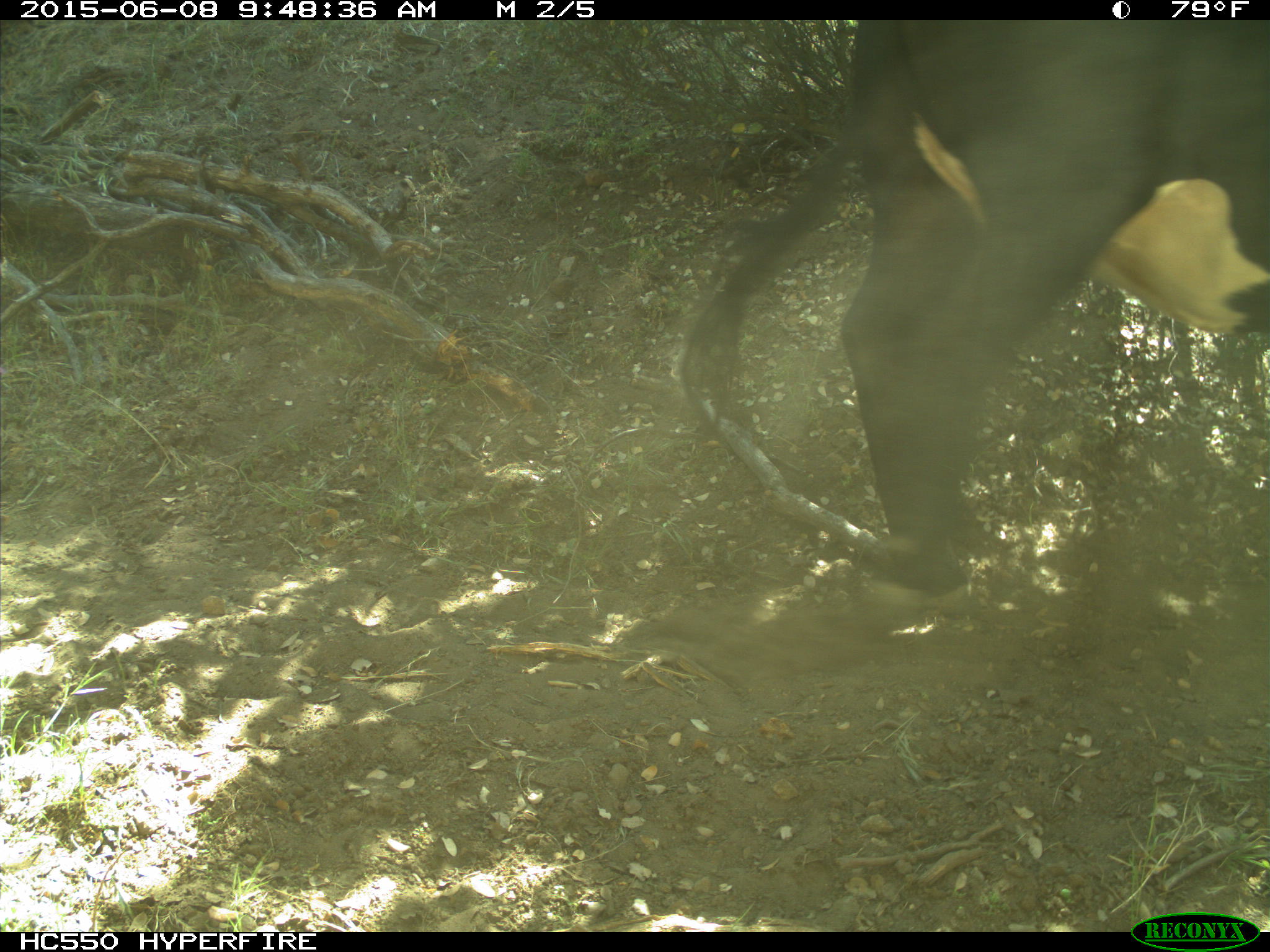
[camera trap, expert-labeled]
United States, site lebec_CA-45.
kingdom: Animalia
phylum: Chordata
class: Mammalia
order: Artiodactyla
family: Bovidae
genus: Bos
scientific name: Bos taurus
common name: domestic cow